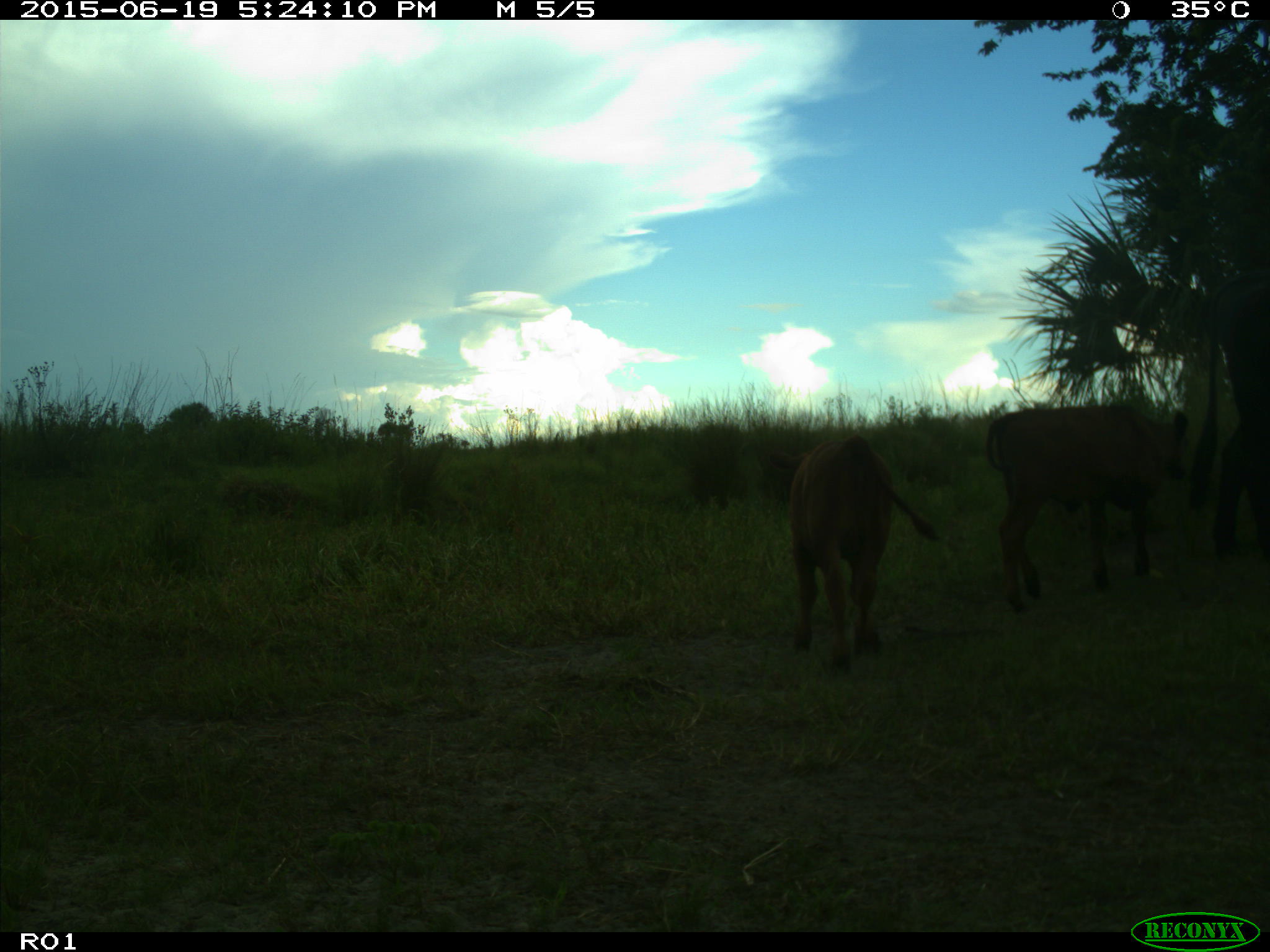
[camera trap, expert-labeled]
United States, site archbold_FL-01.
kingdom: Animalia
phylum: Chordata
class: Mammalia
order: Artiodactyla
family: Bovidae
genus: Bos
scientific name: Bos taurus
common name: domestic cow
Bos taurus (domestic cow).